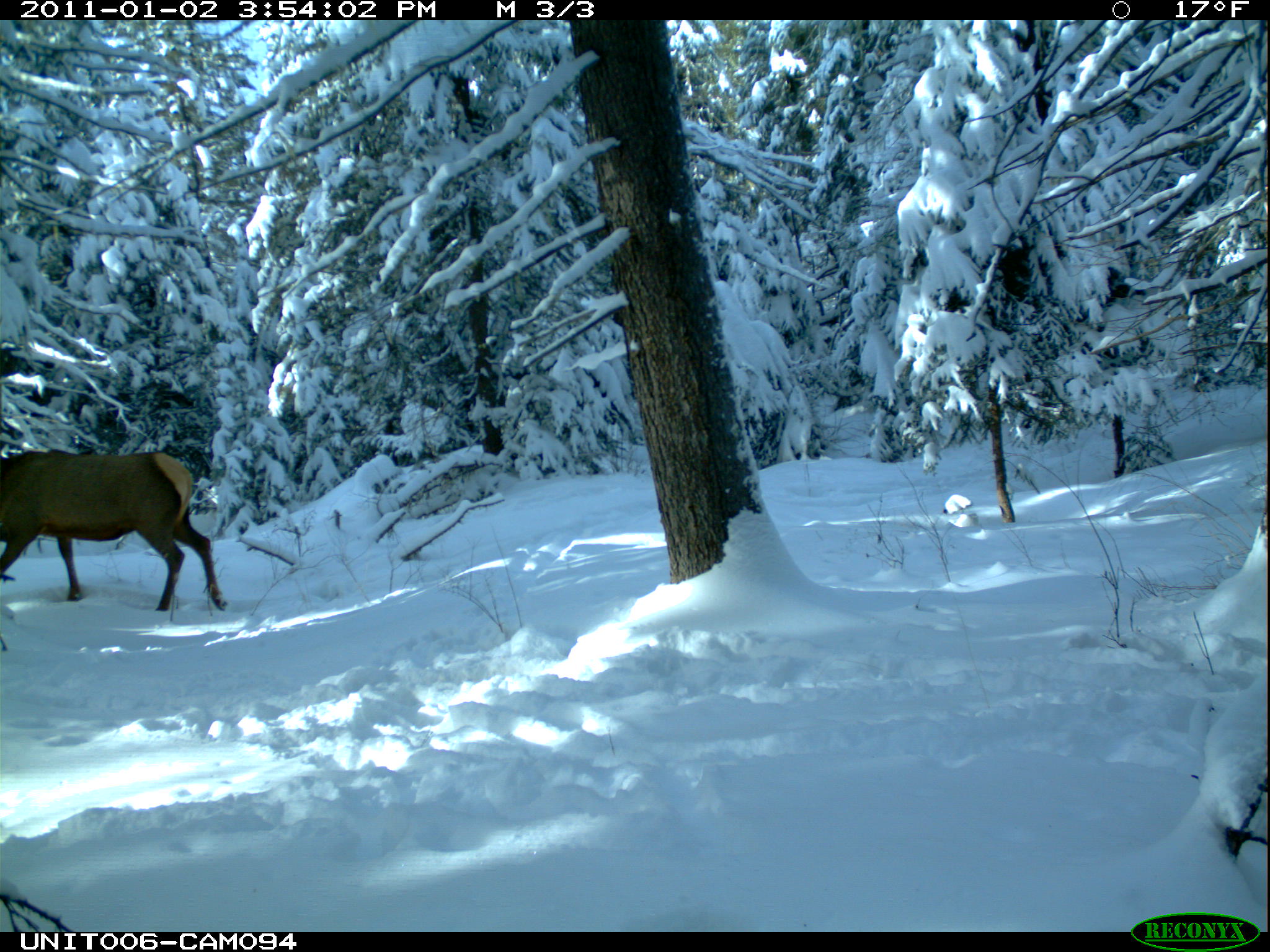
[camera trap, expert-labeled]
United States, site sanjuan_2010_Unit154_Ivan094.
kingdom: Animalia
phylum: Chordata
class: Mammalia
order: Artiodactyla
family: Cervidae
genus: Cervus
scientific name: Cervus elaphus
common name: red deer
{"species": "Cervus elaphus (red deer)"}